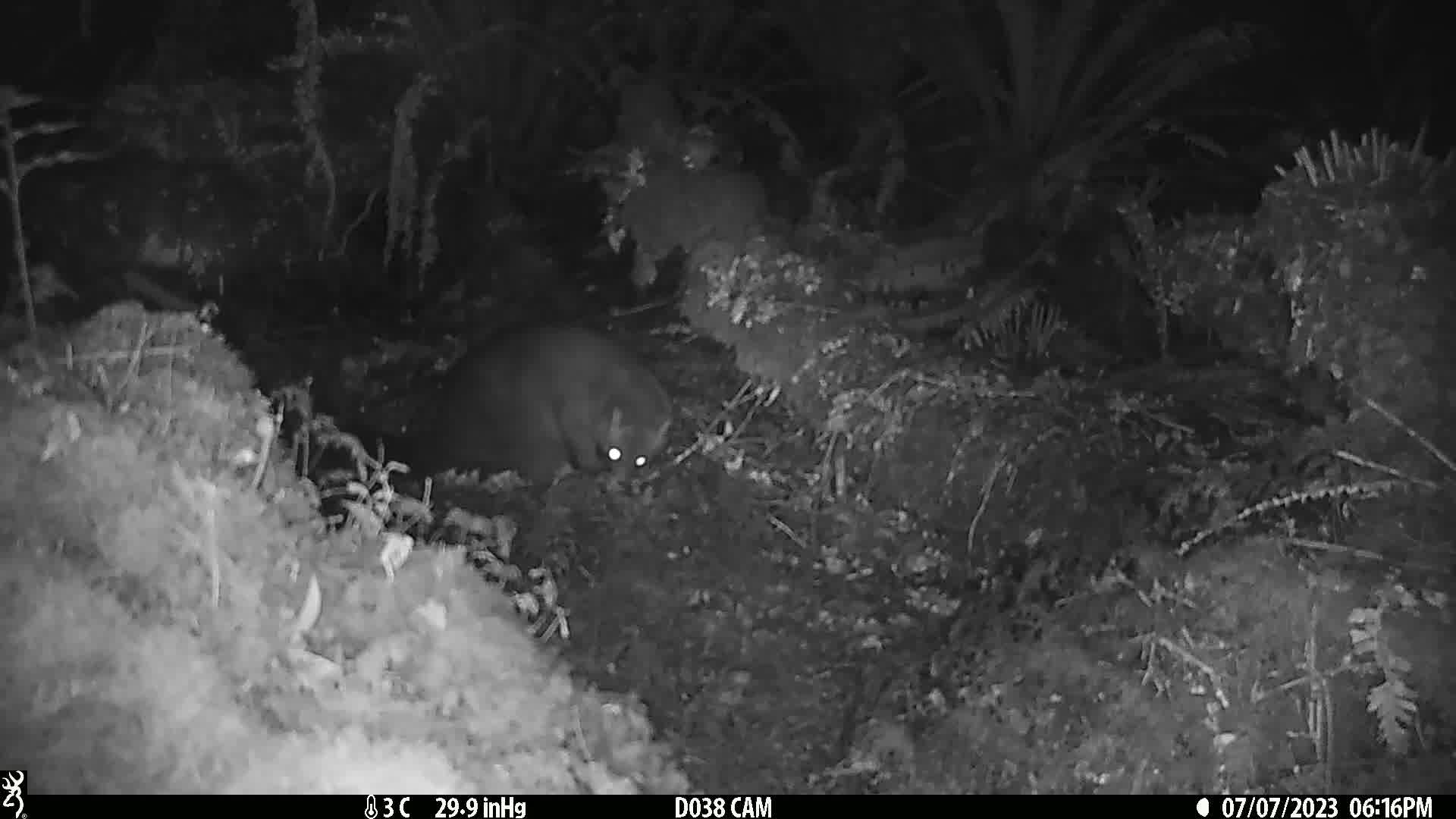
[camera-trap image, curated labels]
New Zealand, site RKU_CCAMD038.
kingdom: Animalia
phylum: Chordata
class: Mammalia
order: Diprotodontia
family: Phalangeridae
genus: Trichosurus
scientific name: Trichosurus vulpecula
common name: common brushtail possum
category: possum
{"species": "possum (common brushtail possum) (Trichosurus vulpecula)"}